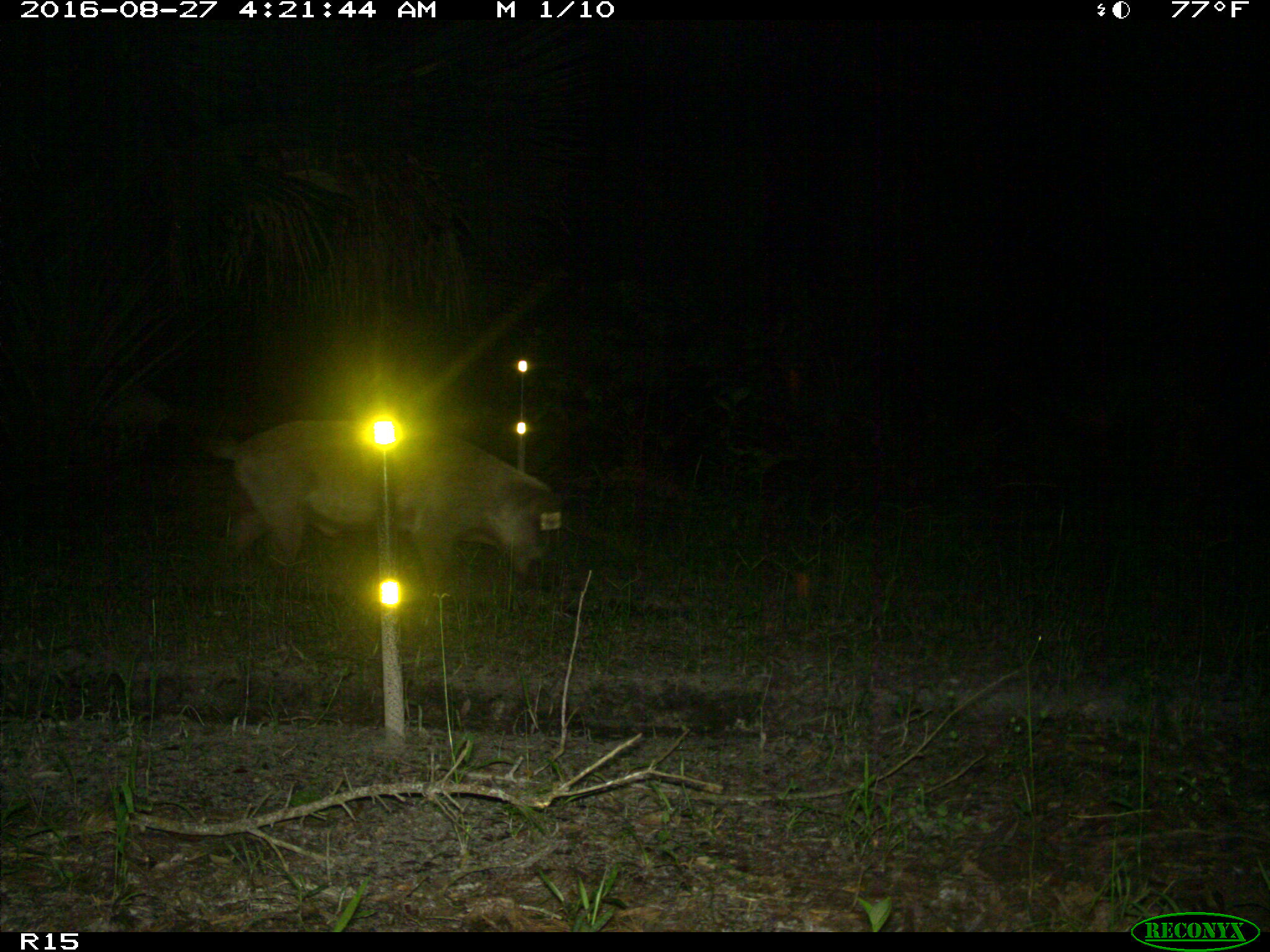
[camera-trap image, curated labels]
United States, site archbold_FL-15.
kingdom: Animalia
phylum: Chordata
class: Mammalia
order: Artiodactyla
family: Suidae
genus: Sus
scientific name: Sus scrofa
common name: wild boar